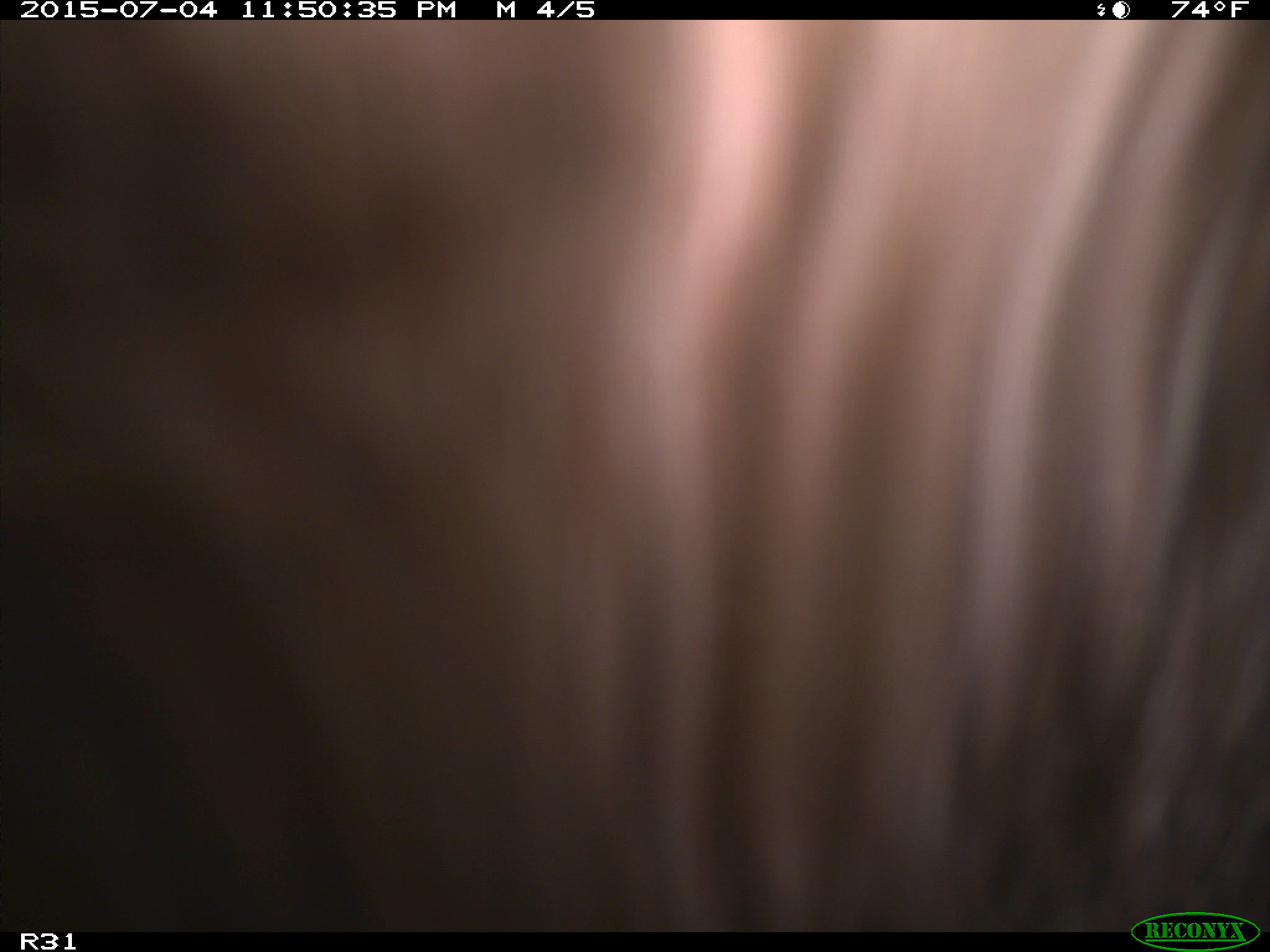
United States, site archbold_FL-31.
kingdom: Animalia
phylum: Chordata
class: Mammalia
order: Artiodactyla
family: Bovidae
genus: Bos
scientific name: Bos taurus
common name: domestic cow